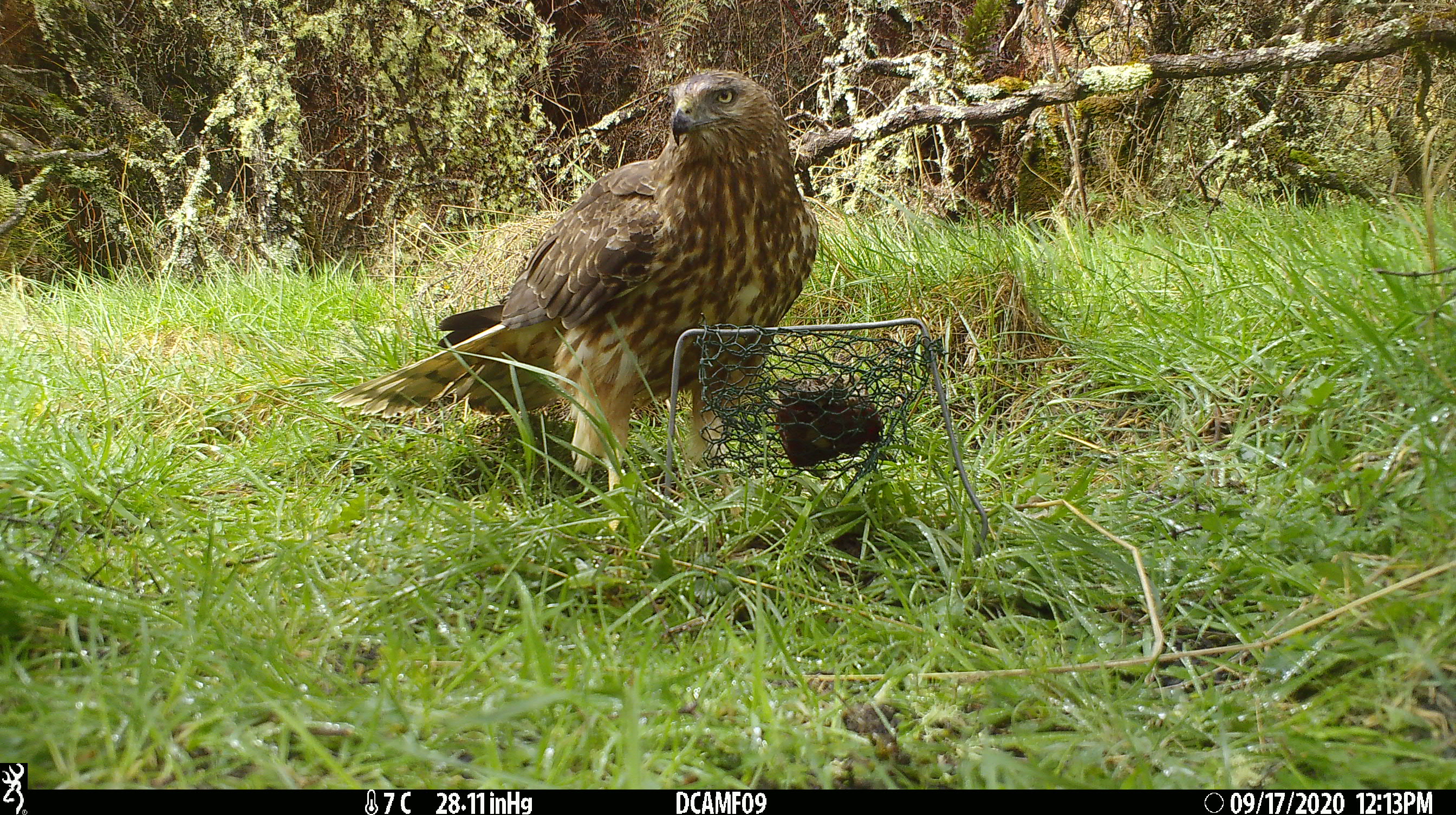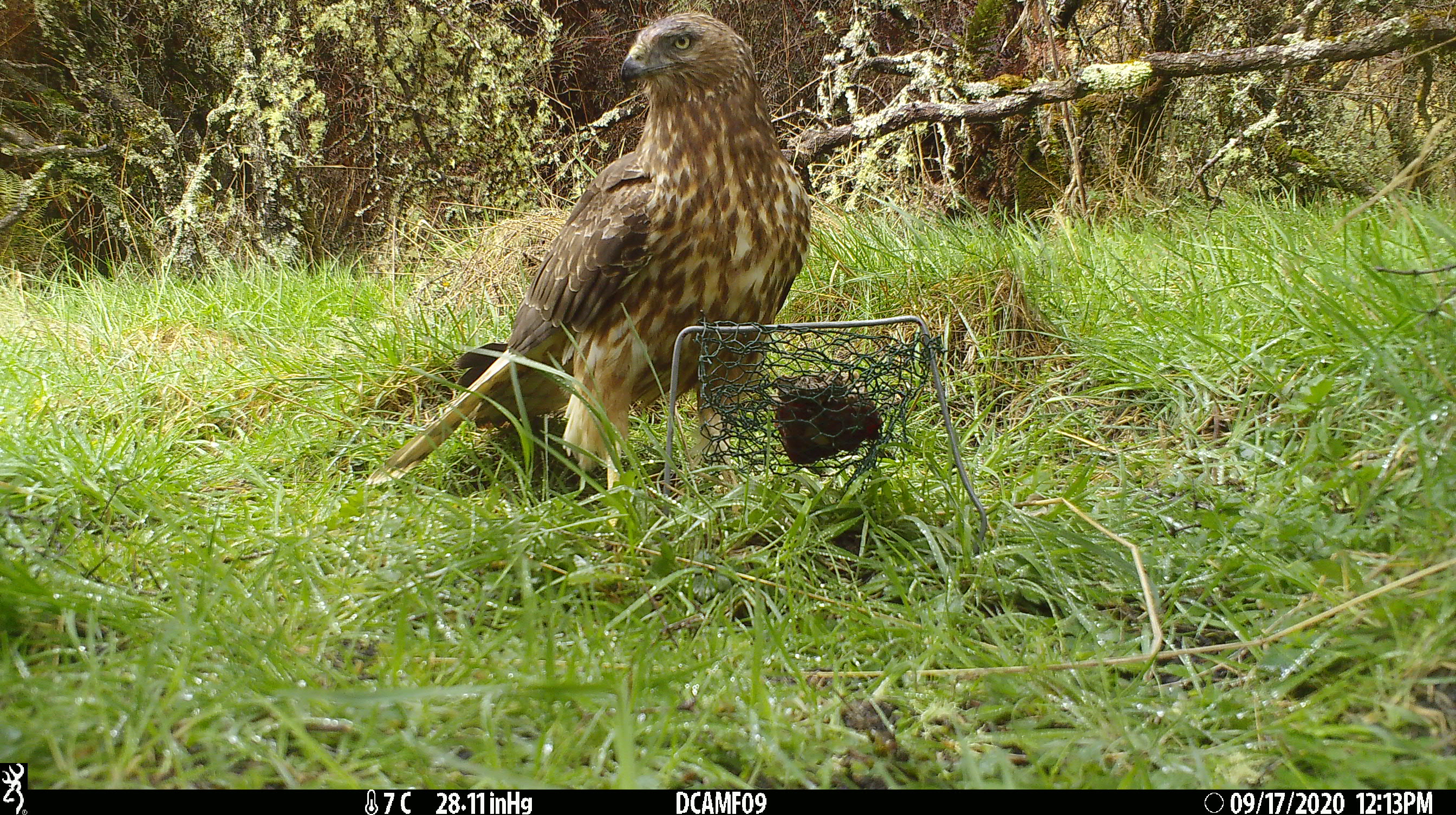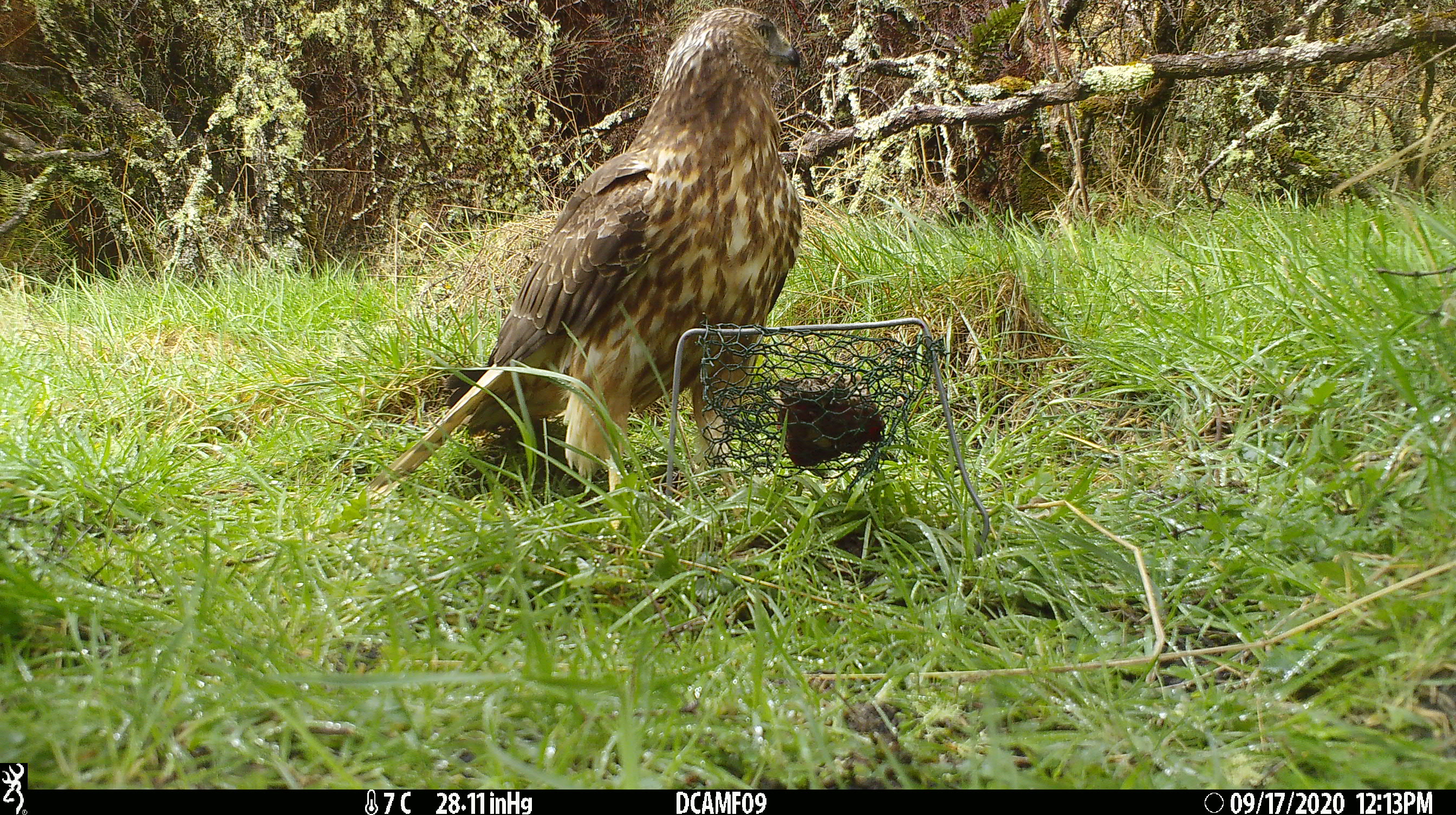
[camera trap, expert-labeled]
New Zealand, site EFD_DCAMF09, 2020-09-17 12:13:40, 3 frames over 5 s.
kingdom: Animalia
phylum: Chordata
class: Aves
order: Accipitriformes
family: Accipitridae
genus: Circus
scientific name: Circus approximans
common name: swamp harrier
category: harrier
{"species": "harrier (swamp harrier) (Circus approximans)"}